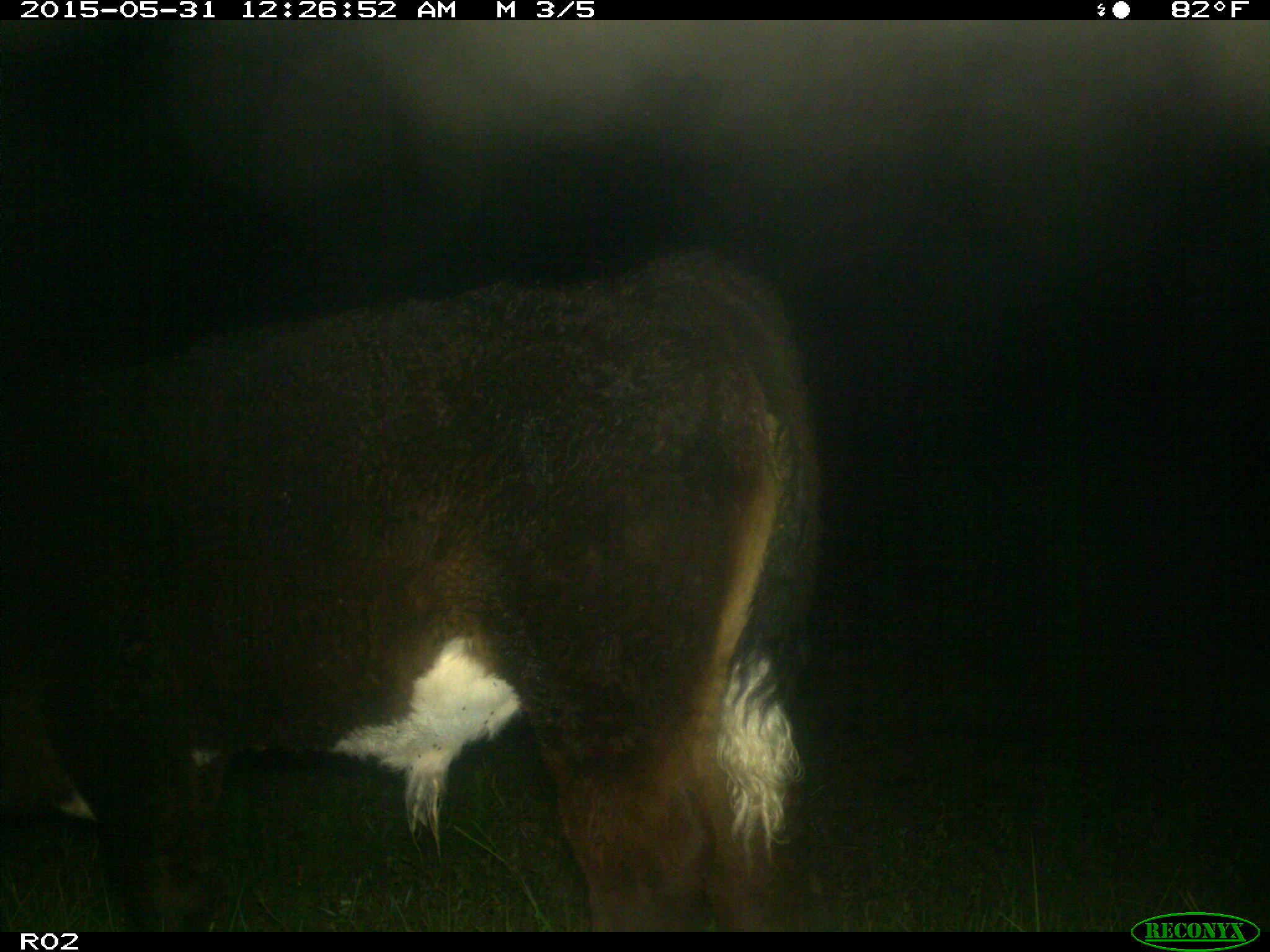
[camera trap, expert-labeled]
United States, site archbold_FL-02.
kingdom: Animalia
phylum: Chordata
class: Mammalia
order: Artiodactyla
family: Bovidae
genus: Bos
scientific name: Bos taurus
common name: domestic cow